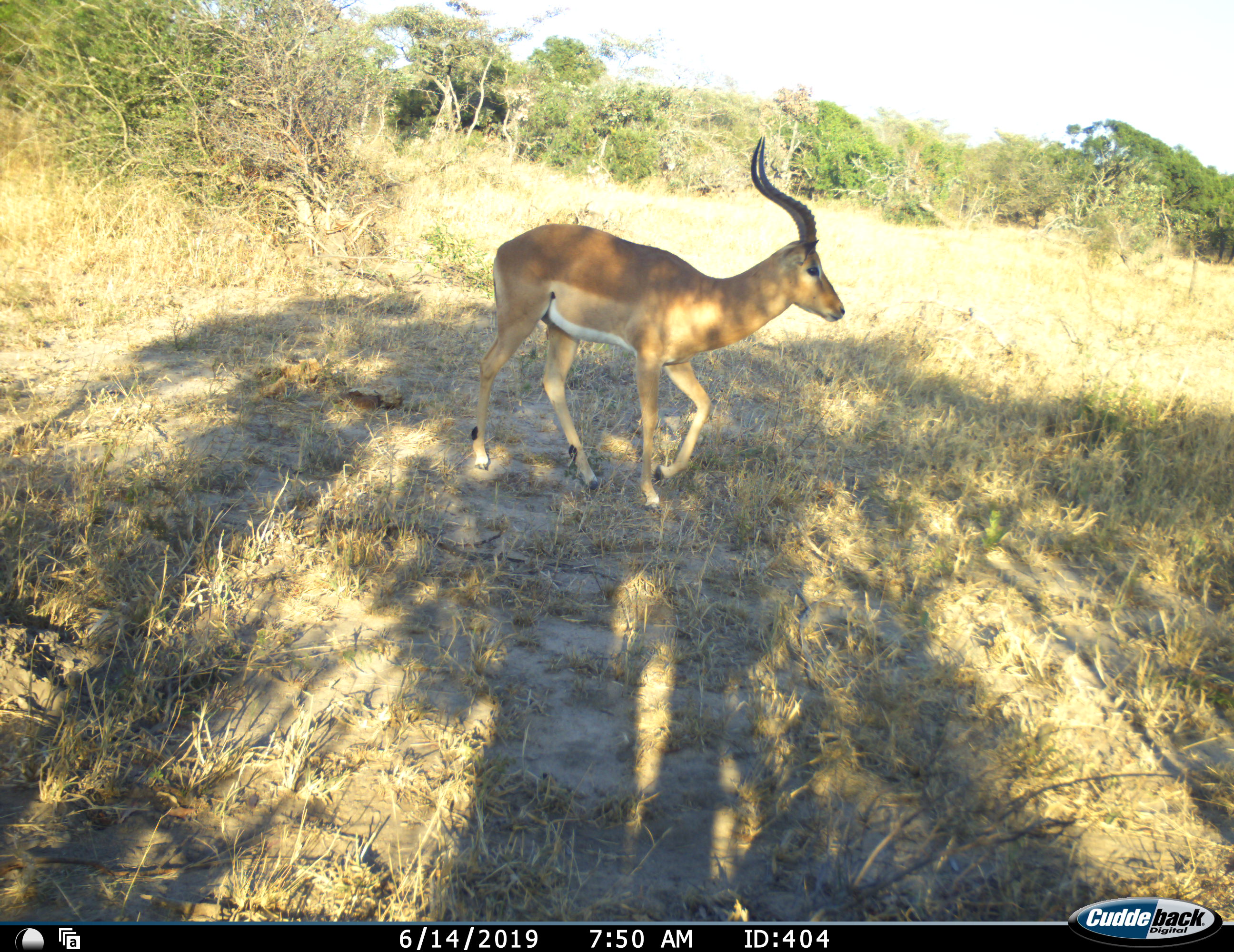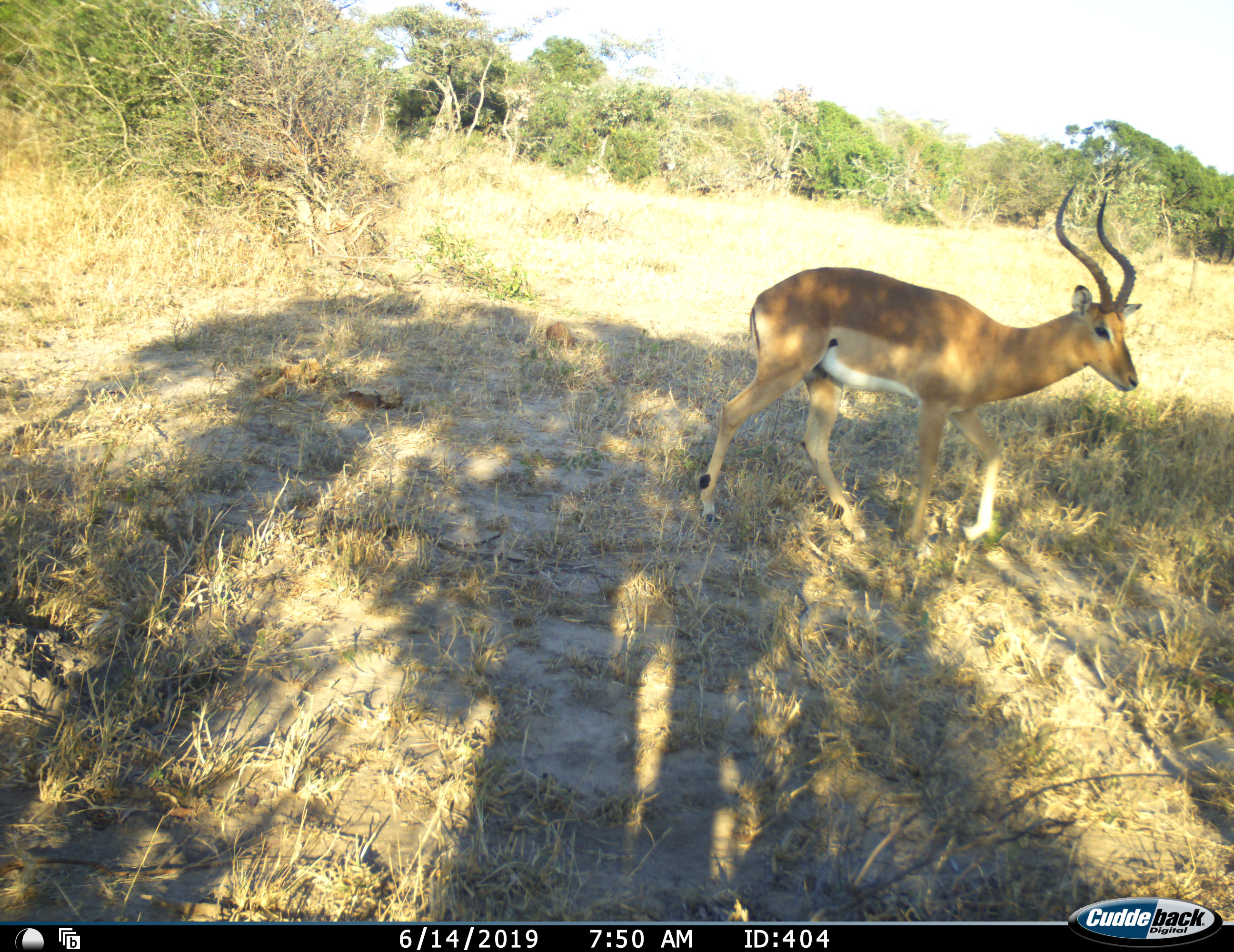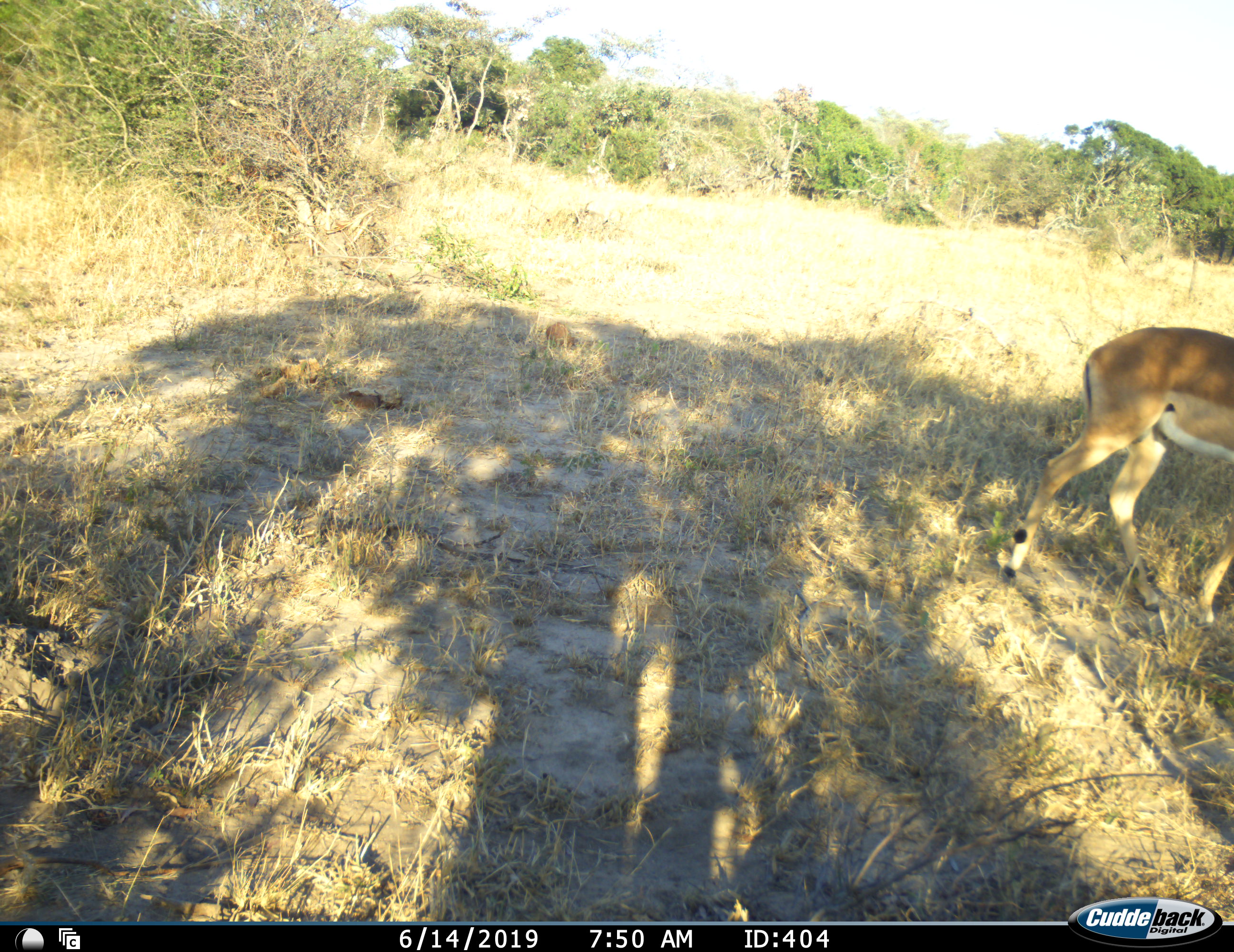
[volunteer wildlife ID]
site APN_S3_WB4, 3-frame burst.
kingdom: Animalia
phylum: Chordata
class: Mammalia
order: Artiodactyla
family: Bovidae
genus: Aepyceros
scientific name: Aepyceros melampus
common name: impala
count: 1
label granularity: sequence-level